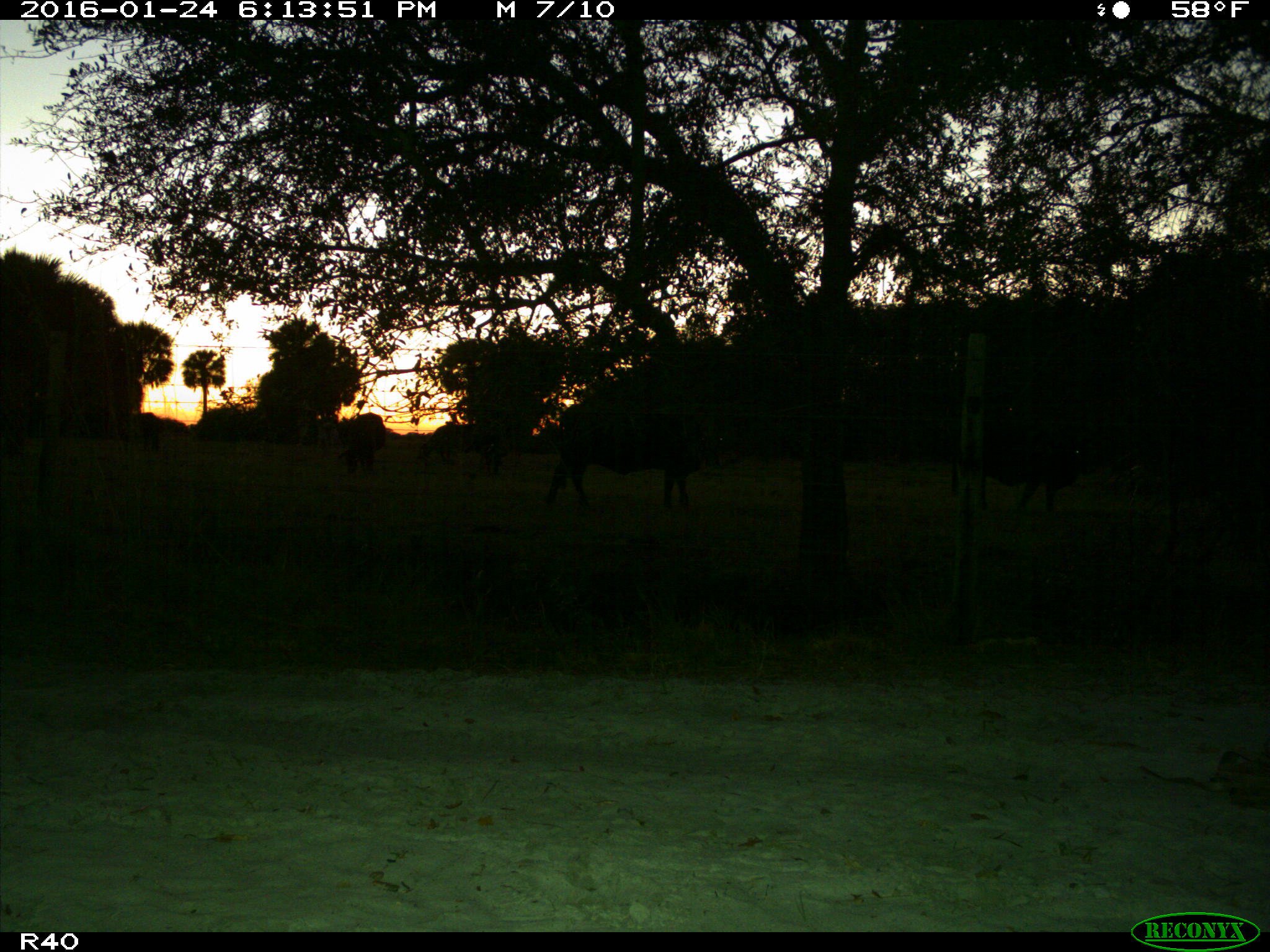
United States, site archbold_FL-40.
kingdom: Animalia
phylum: Chordata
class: Mammalia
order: Artiodactyla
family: Bovidae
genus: Bos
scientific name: Bos taurus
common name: domestic cow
Bos taurus (domestic cow).